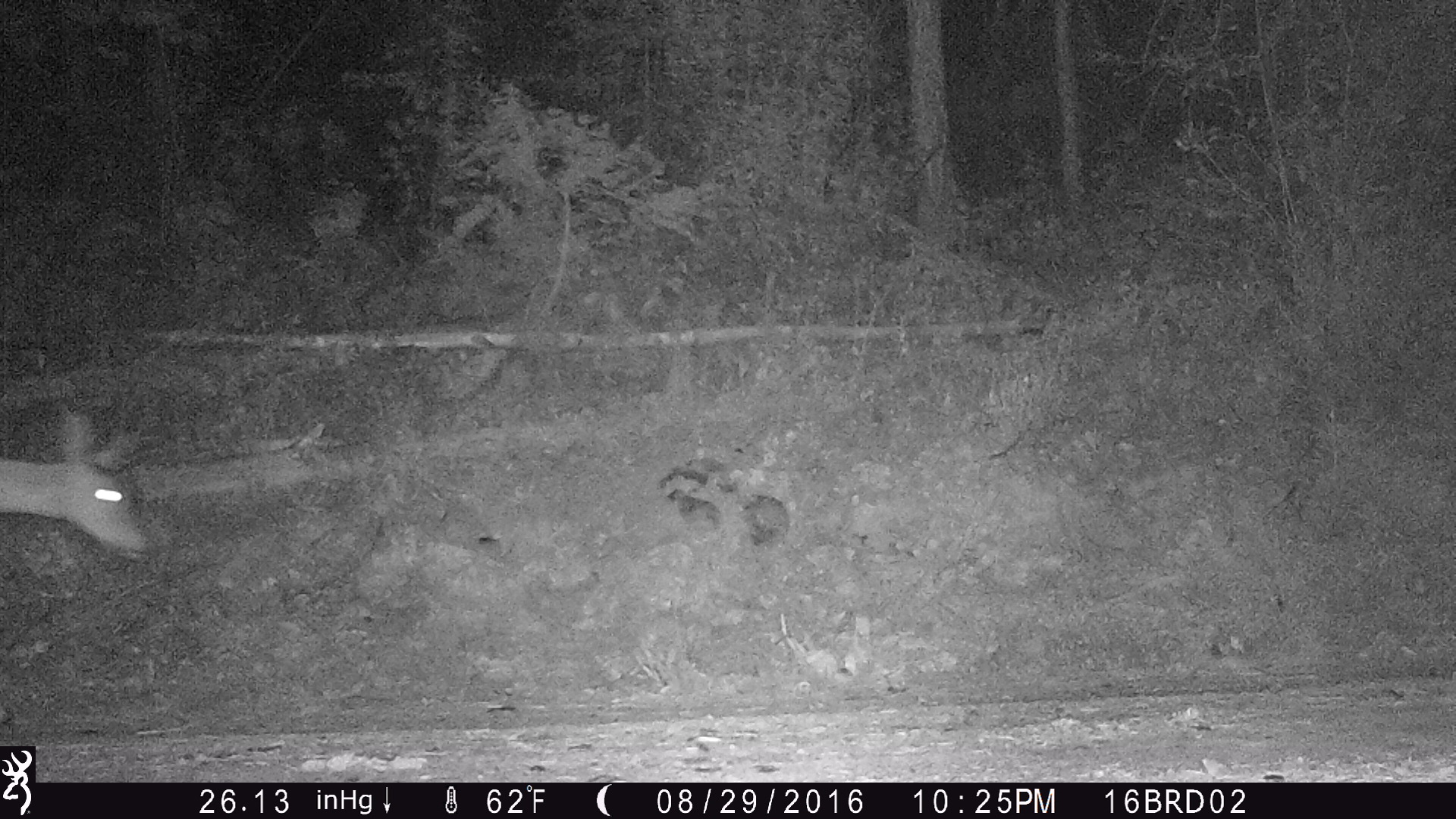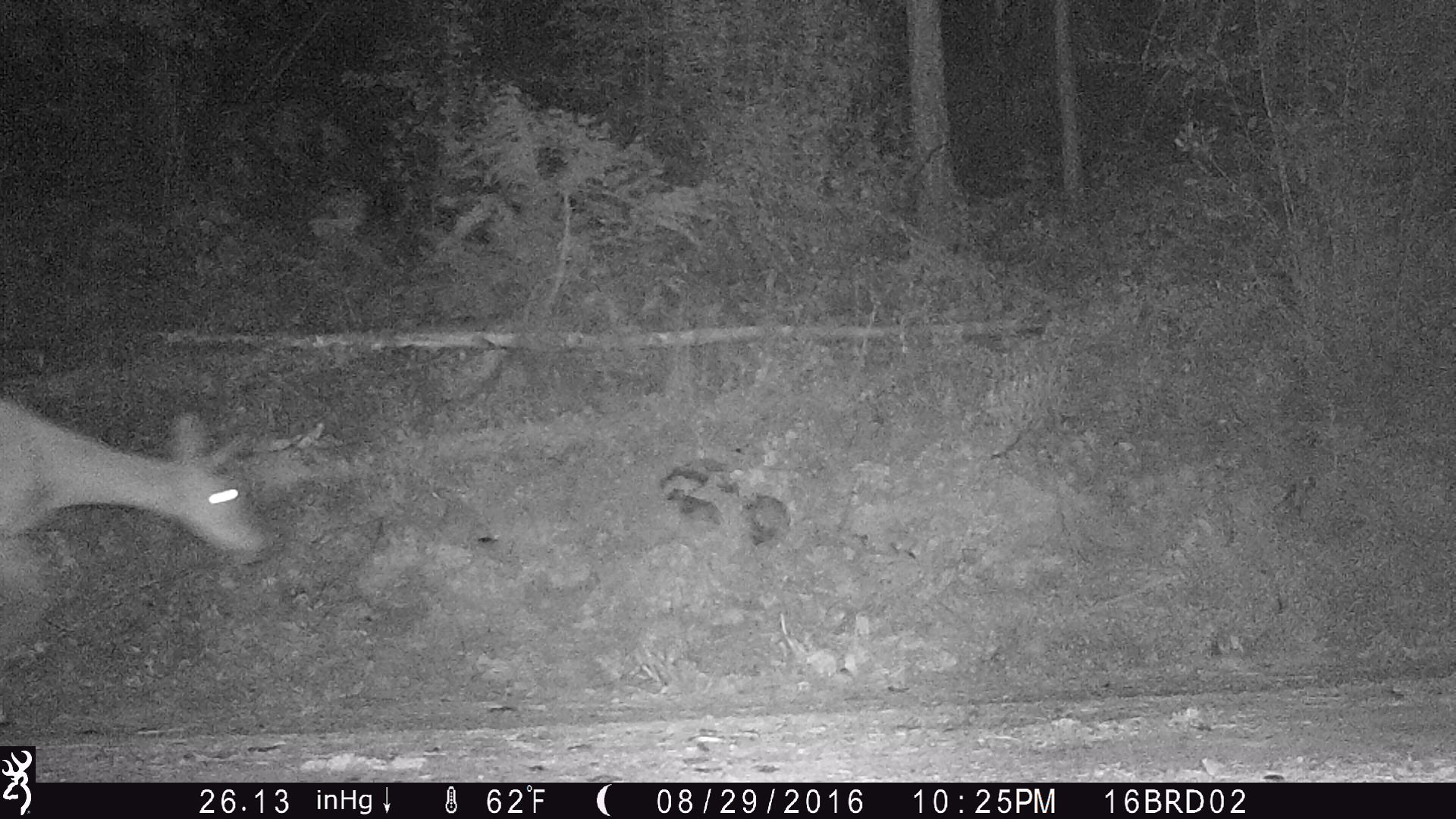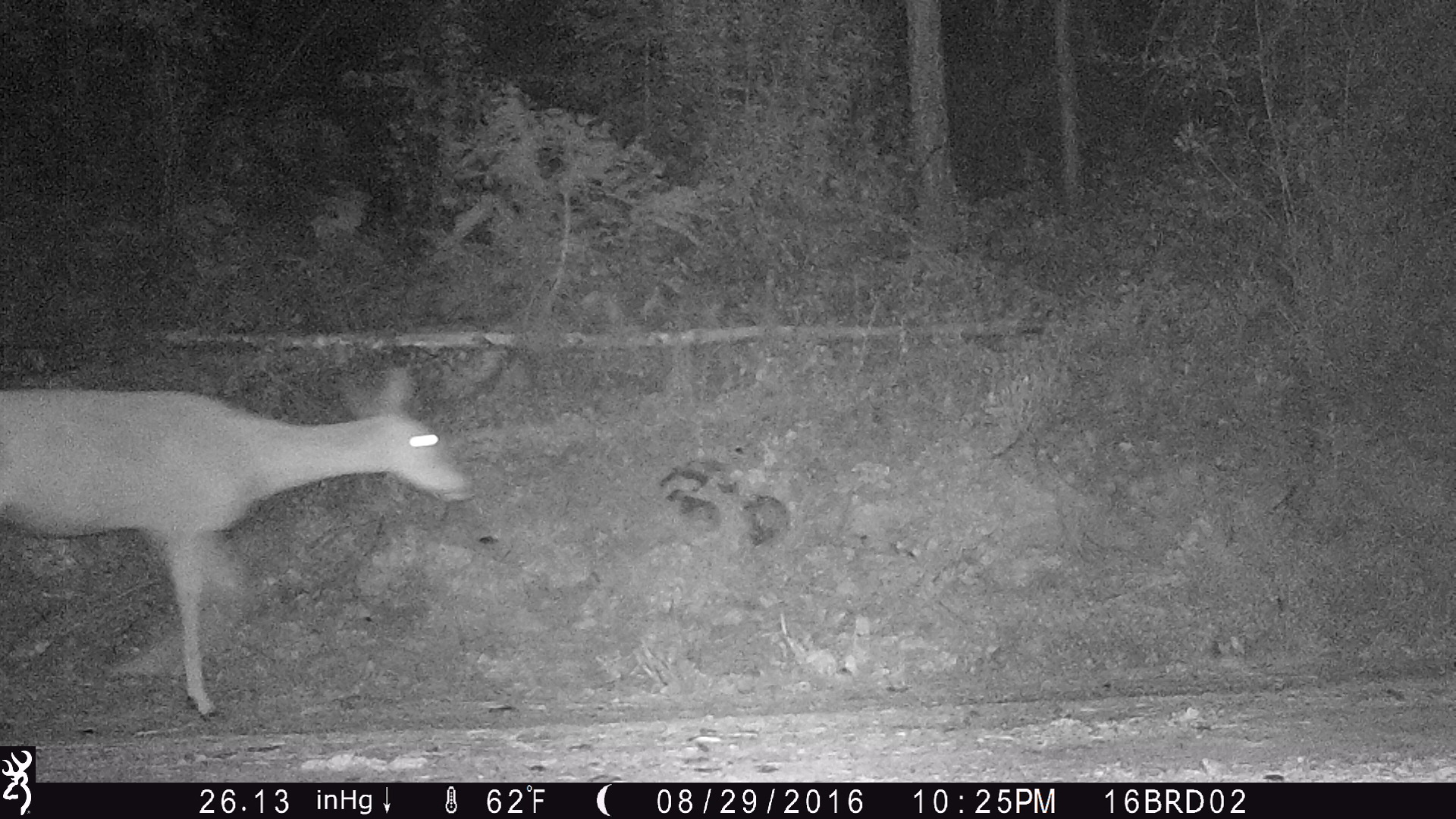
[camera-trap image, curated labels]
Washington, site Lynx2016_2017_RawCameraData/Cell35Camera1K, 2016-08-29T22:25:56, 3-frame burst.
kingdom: Animalia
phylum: Chordata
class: Mammalia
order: Artiodactyla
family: Cervidae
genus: Odocoileus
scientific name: Odocoileus virginianus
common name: white-tailed deer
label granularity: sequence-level